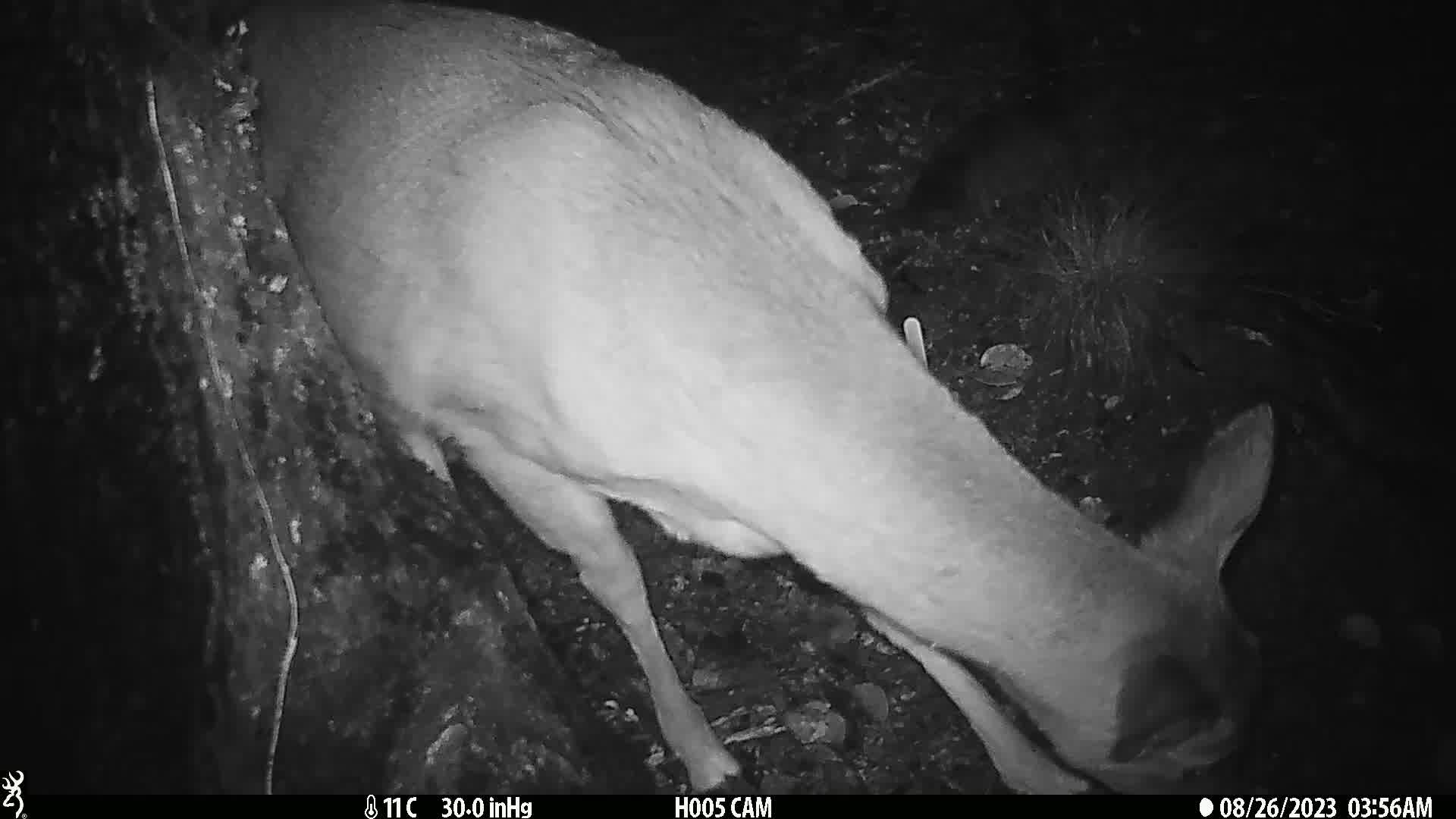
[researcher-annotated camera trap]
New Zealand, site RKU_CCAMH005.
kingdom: Animalia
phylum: Chordata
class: Mammalia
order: Artiodactyla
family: Cervidae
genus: Odocoileus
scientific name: Odocoileus virginianus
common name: white-tailed deer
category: white tailed deer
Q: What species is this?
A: White tailed deer (white-tailed deer) (Odocoileus virginianus).